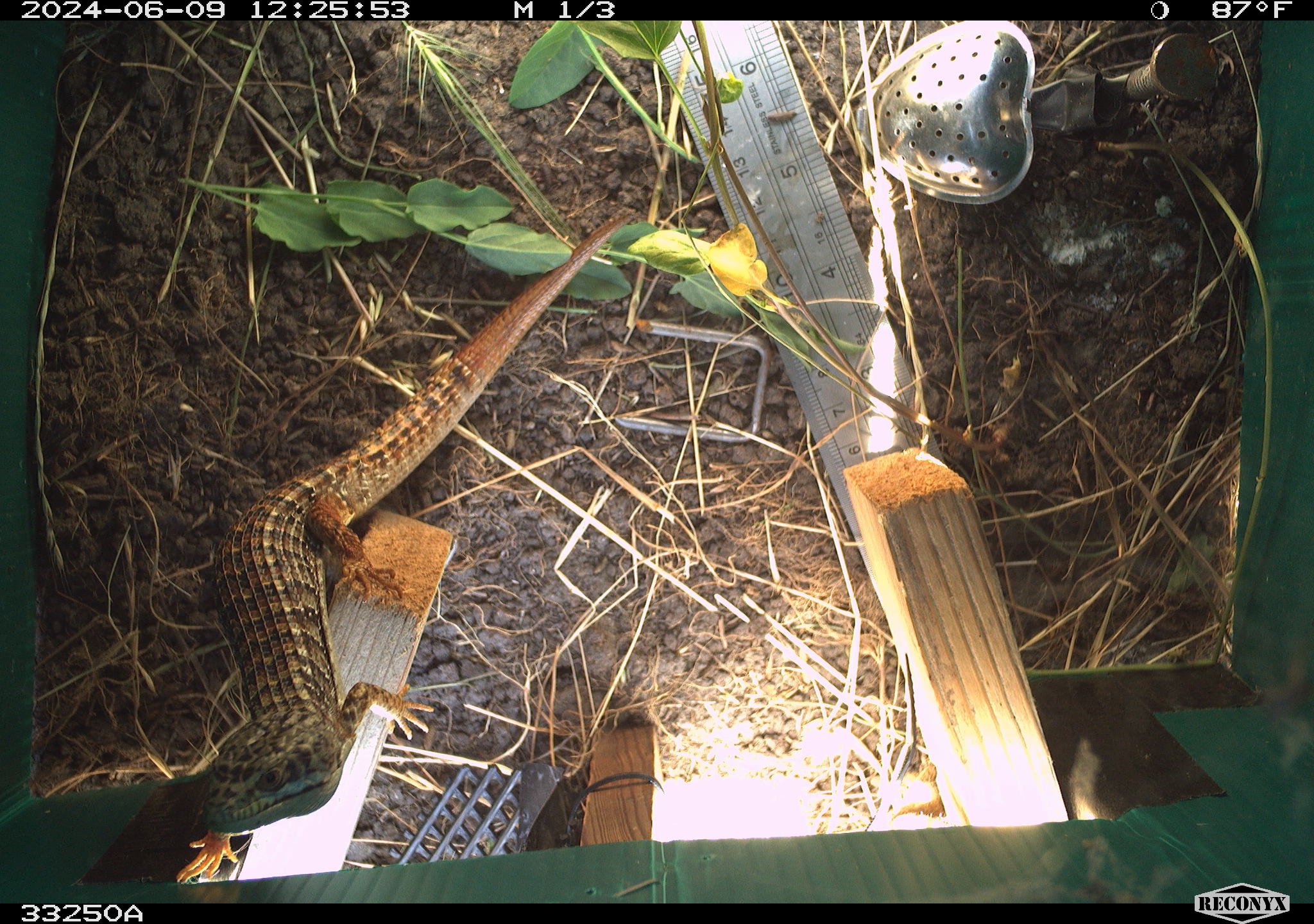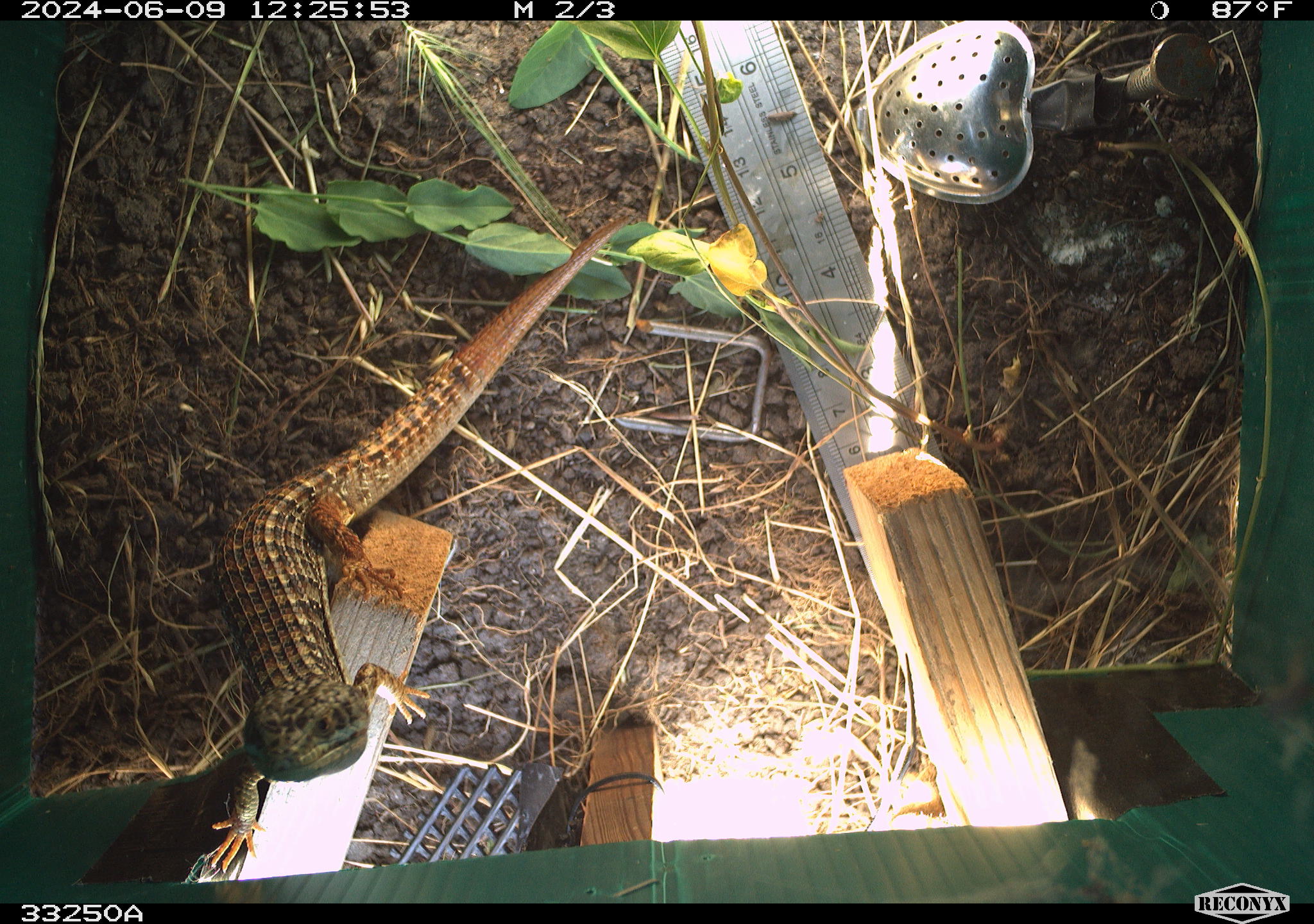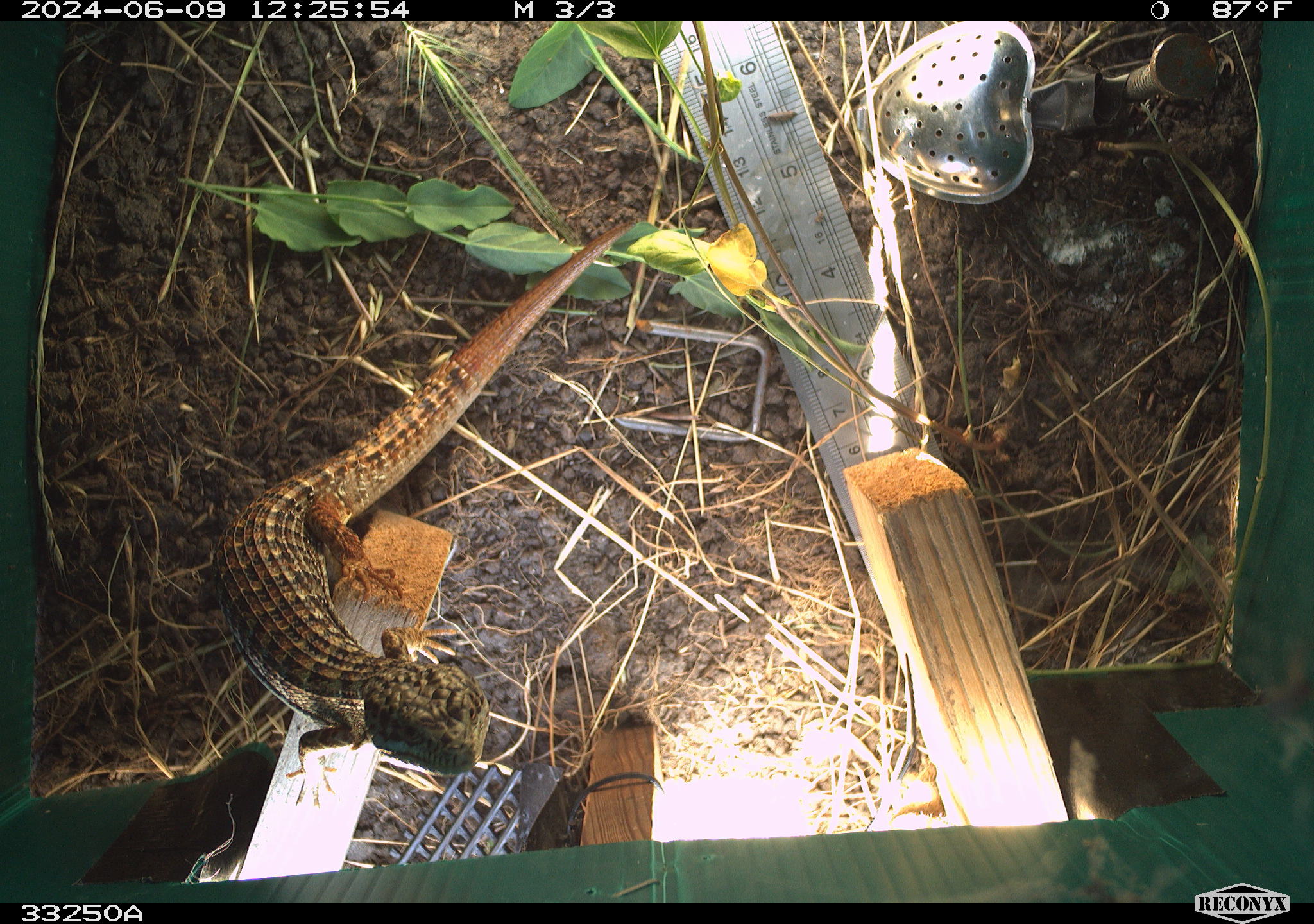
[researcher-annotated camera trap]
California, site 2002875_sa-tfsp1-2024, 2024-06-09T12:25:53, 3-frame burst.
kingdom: Animalia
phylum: Chordata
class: Reptilia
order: Squamata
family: Anguidae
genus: Elgaria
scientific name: Elgaria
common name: alligator lizards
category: elgaria species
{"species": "elgaria species (alligator lizards) (Elgaria)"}